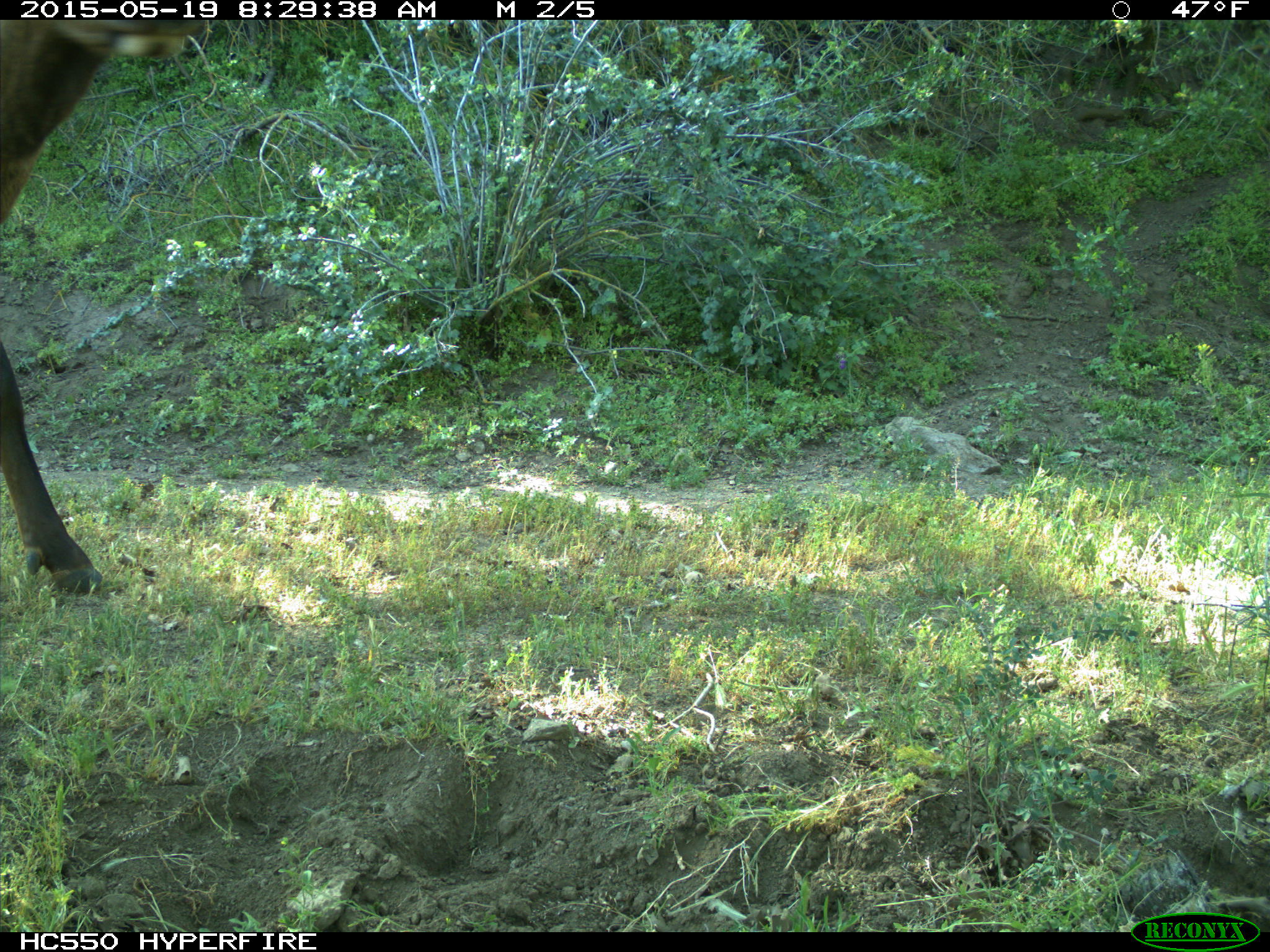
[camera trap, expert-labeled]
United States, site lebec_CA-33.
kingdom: Animalia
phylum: Chordata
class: Mammalia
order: Artiodactyla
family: Cervidae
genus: Cervus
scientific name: Cervus canadensis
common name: elk